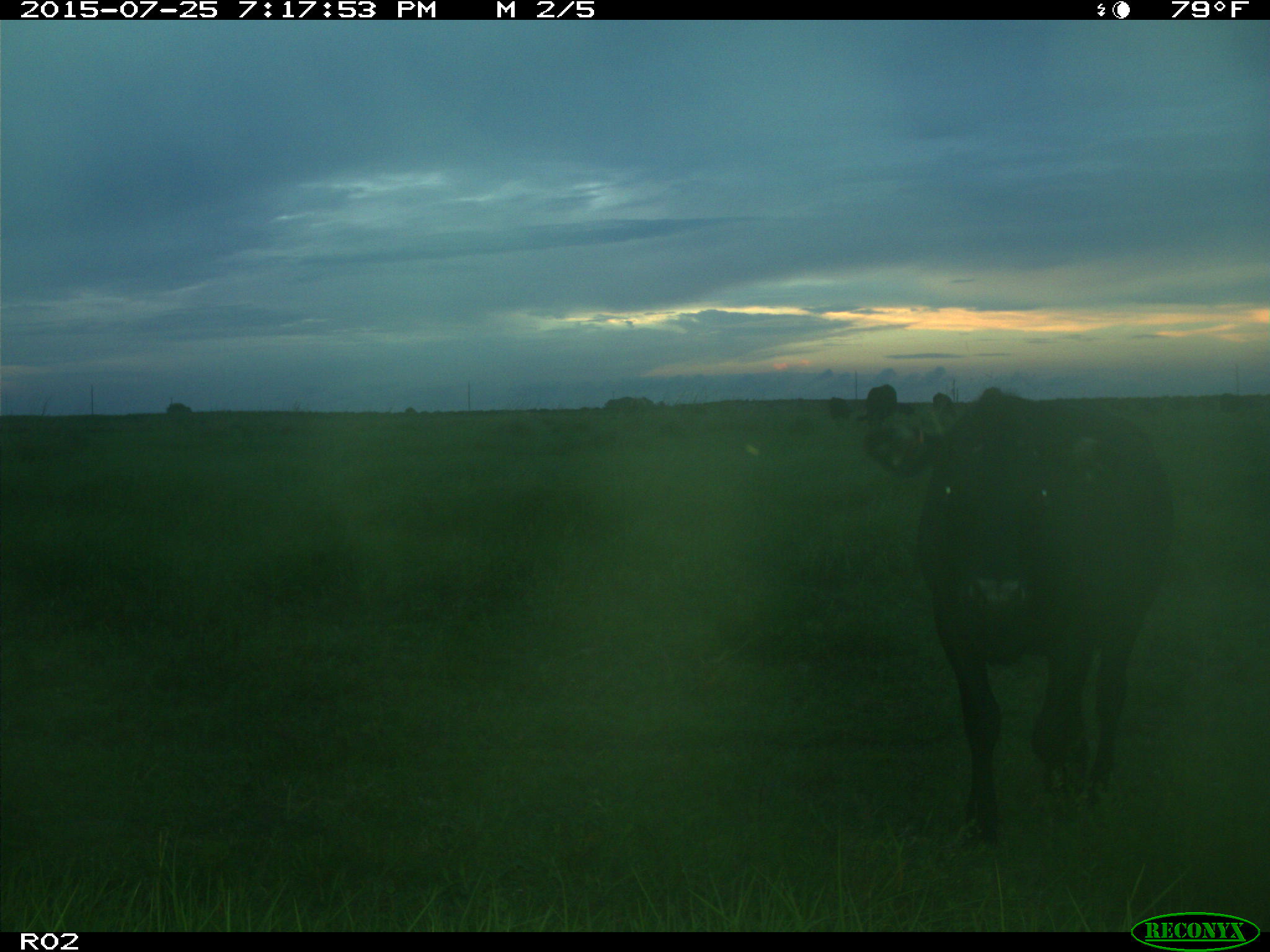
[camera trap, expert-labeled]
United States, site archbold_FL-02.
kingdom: Animalia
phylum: Chordata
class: Mammalia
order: Artiodactyla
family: Bovidae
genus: Bos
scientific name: Bos taurus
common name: domestic cow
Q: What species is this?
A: Bos taurus (domestic cow).